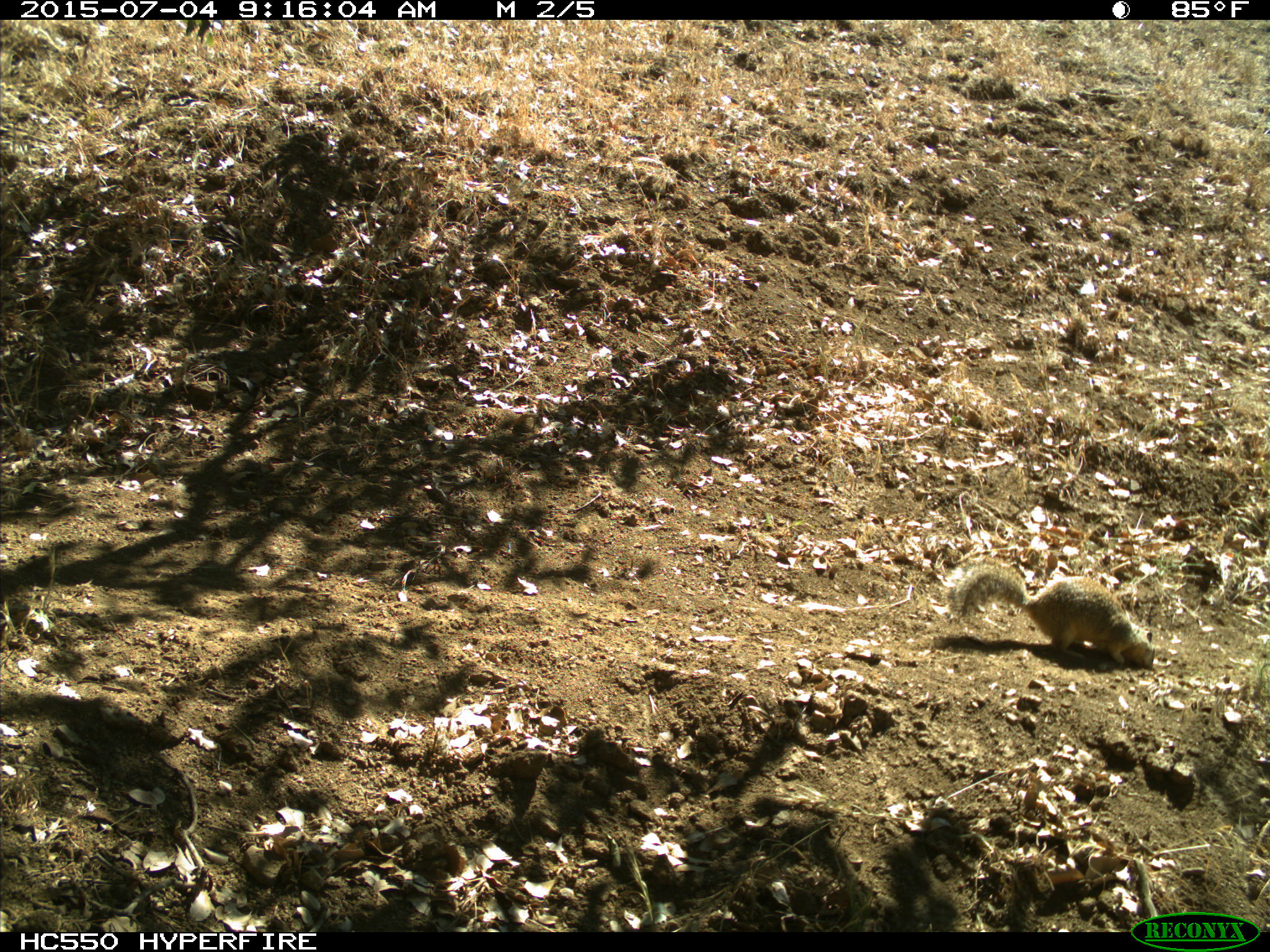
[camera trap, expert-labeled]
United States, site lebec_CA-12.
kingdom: Animalia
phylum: Chordata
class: Mammalia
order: Rodentia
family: Sciuridae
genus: Otospermophilus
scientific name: Otospermophilus beecheyi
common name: california ground squirrel